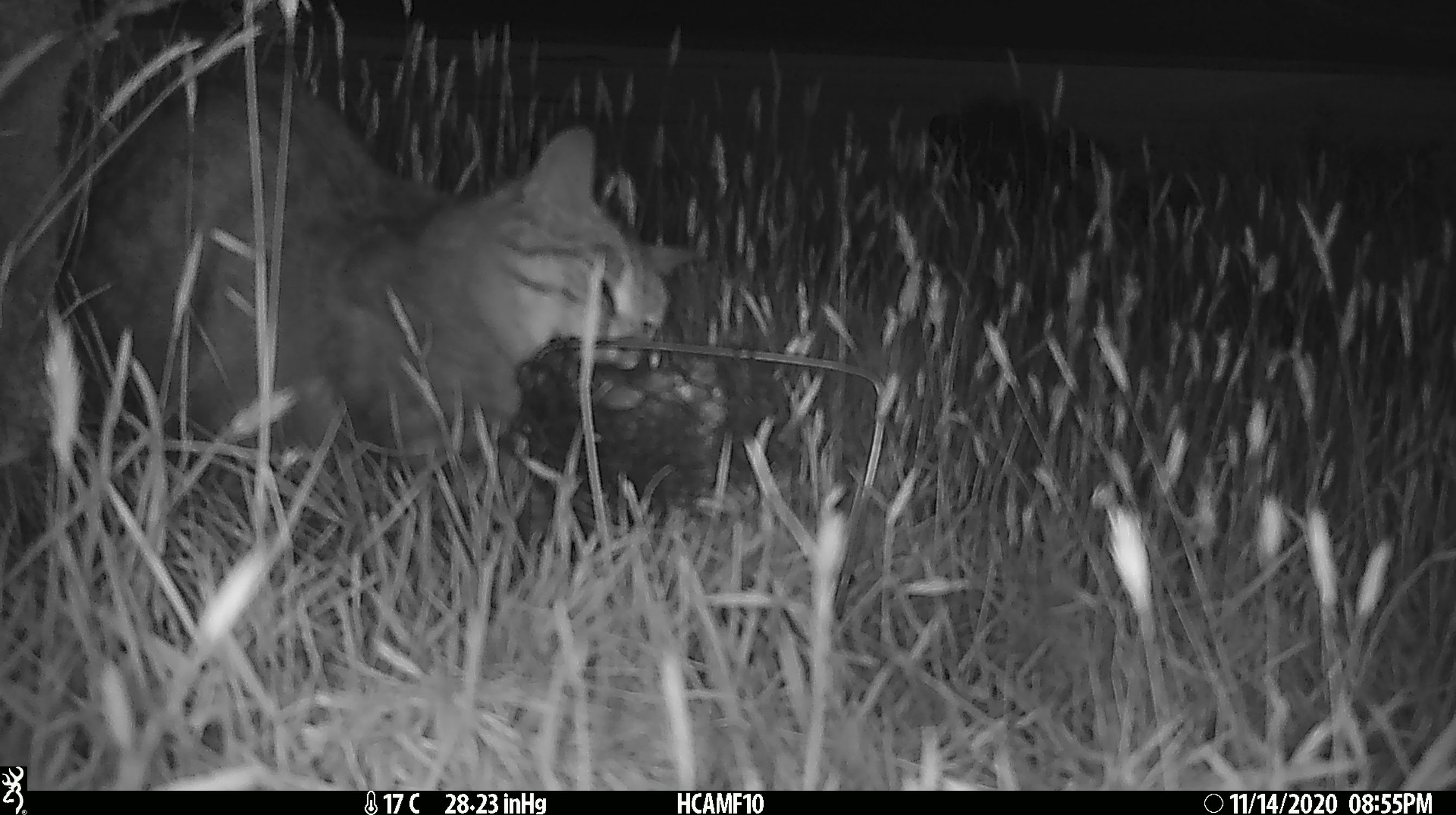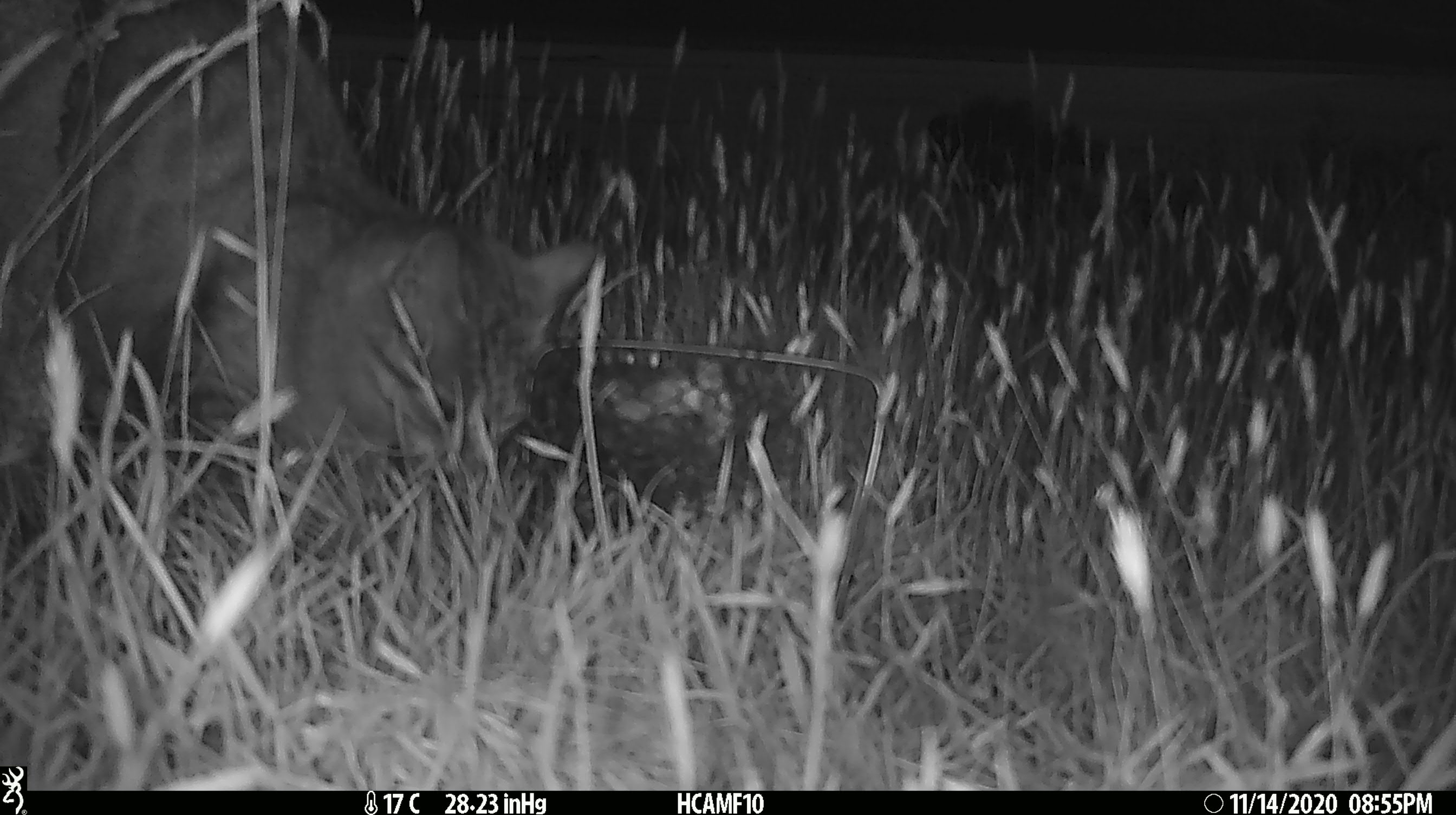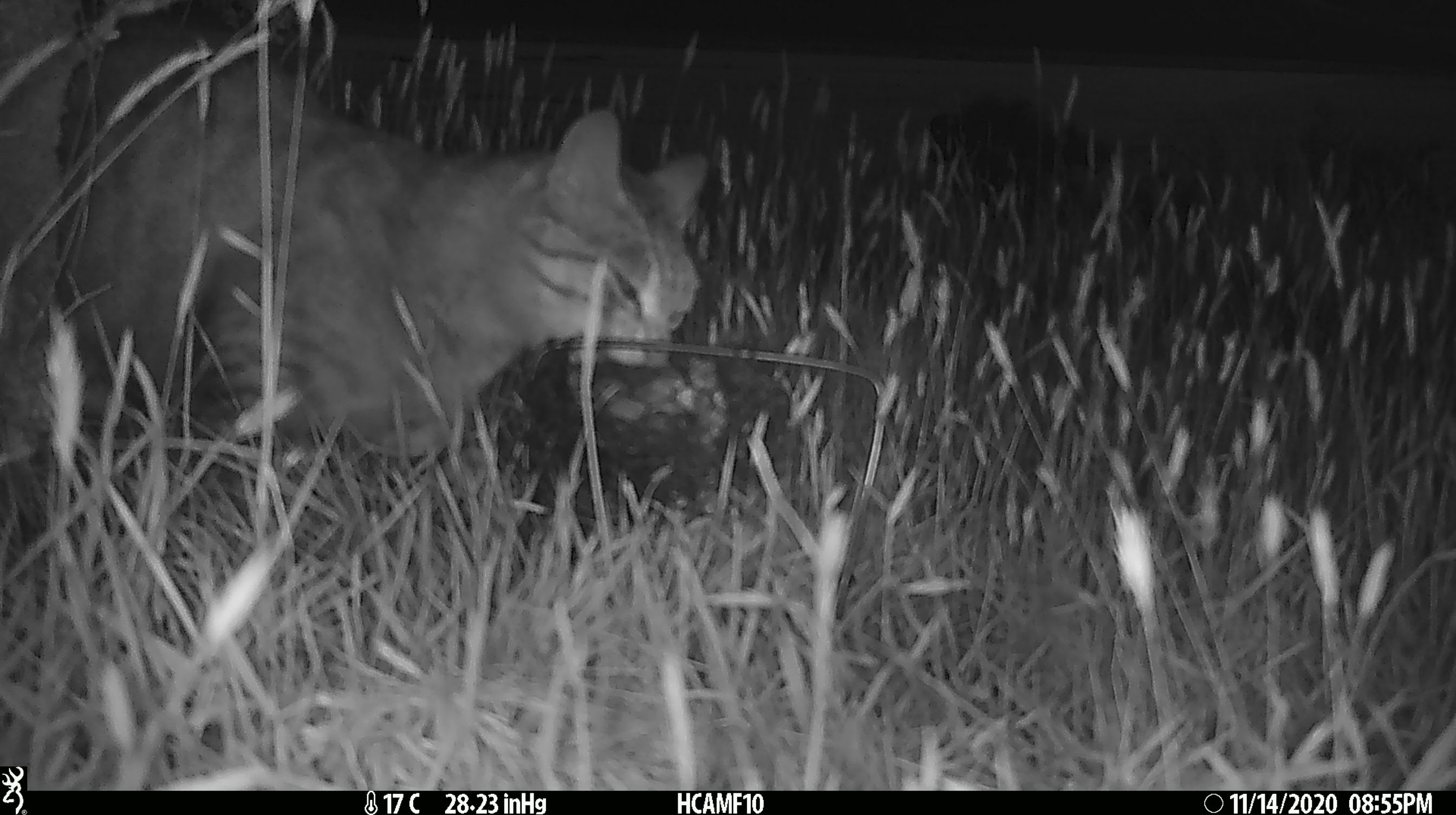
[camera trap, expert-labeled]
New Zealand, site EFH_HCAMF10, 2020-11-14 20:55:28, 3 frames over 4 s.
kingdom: Animalia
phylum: Chordata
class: Mammalia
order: Carnivora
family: Felidae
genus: Felis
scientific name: Felis catus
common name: domestic cat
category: cat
Cat (domestic cat) (Felis catus).